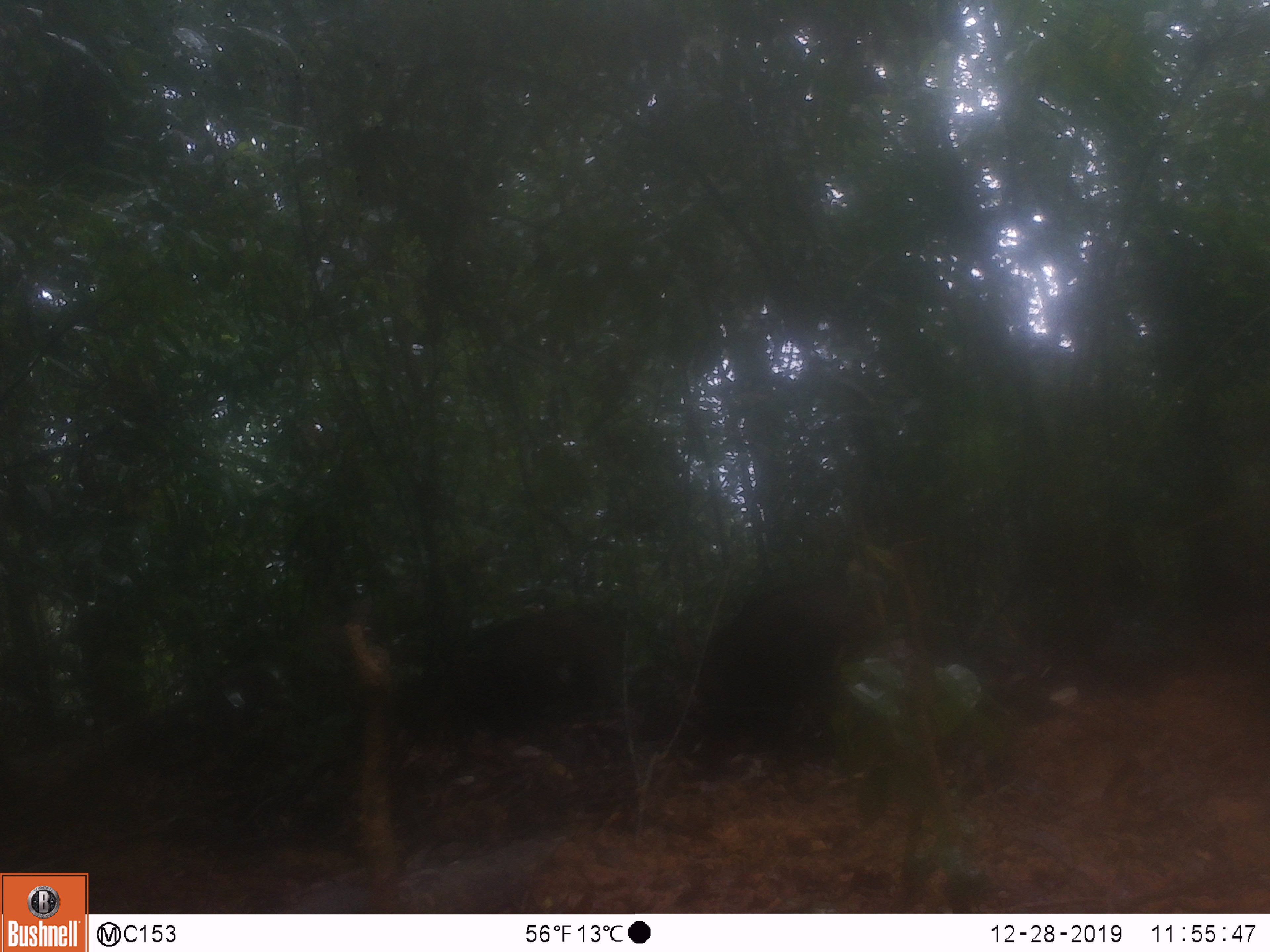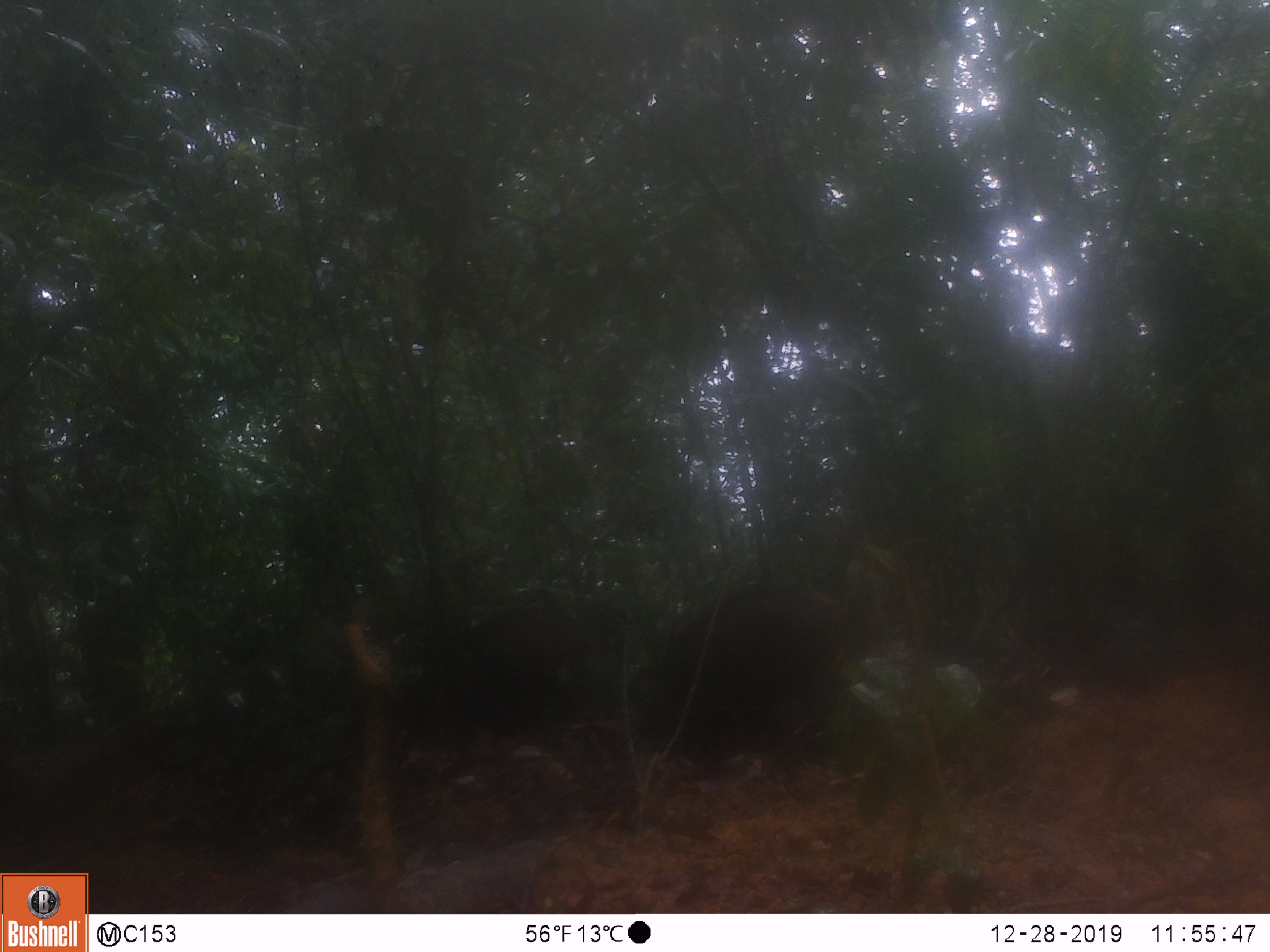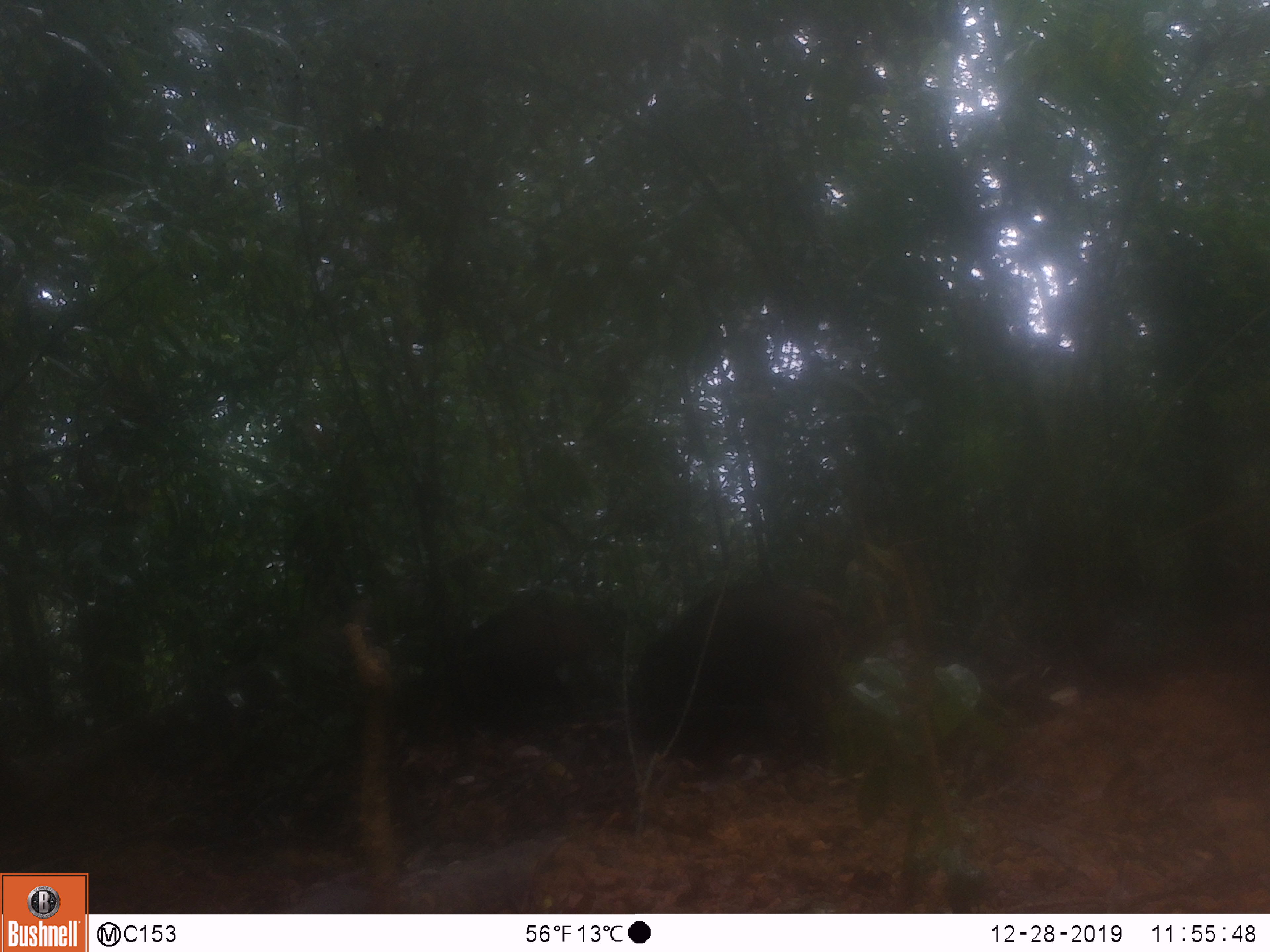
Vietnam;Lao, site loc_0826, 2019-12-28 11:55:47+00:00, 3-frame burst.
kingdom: Animalia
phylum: Chordata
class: Mammalia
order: Artiodactyla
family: Suidae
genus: Sus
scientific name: Sus scrofa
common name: eurasian wild pig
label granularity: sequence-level